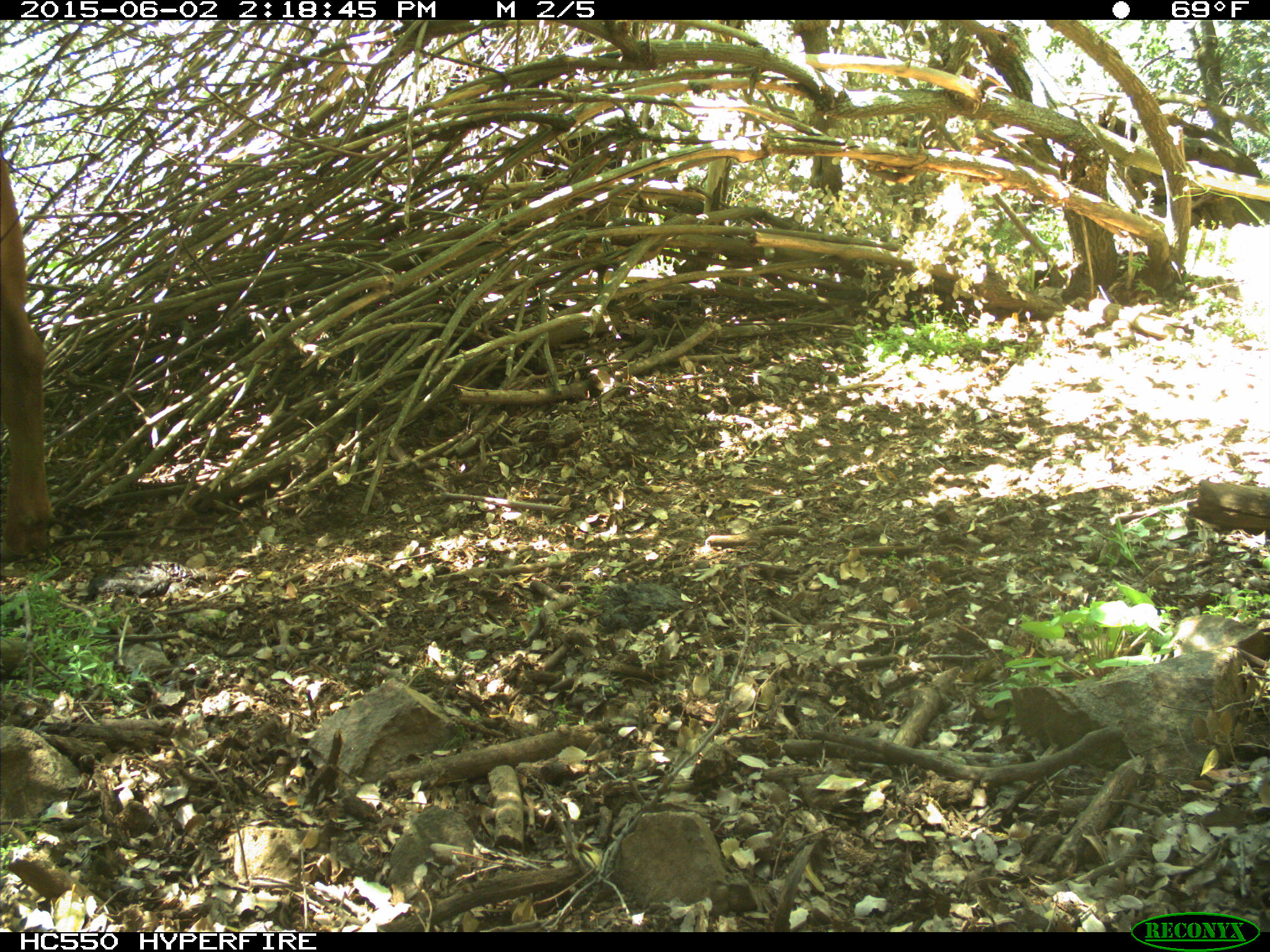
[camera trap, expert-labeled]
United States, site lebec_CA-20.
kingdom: Animalia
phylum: Chordata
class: Mammalia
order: Artiodactyla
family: Bovidae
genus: Bos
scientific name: Bos taurus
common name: domestic cow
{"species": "Bos taurus (domestic cow)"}